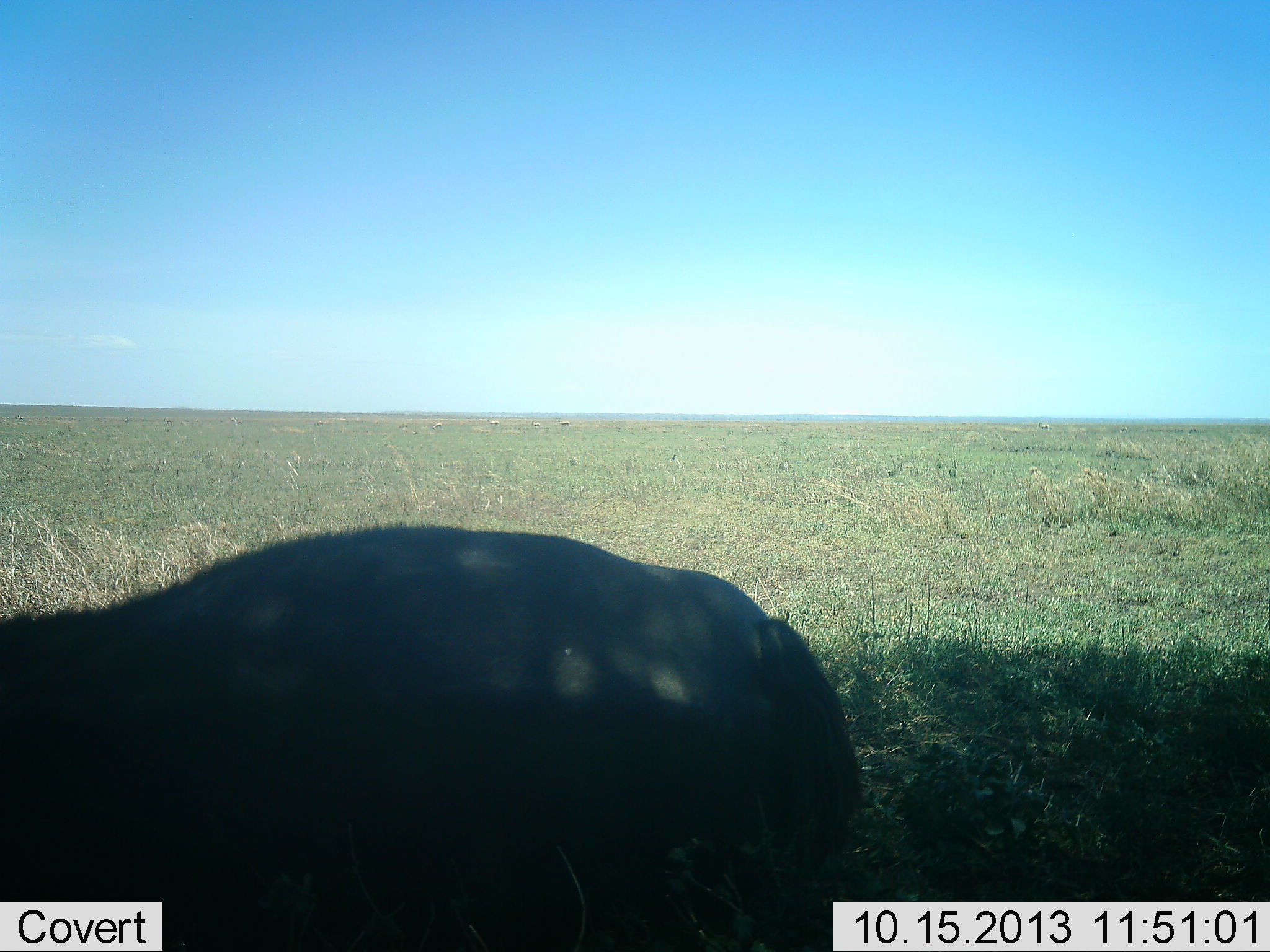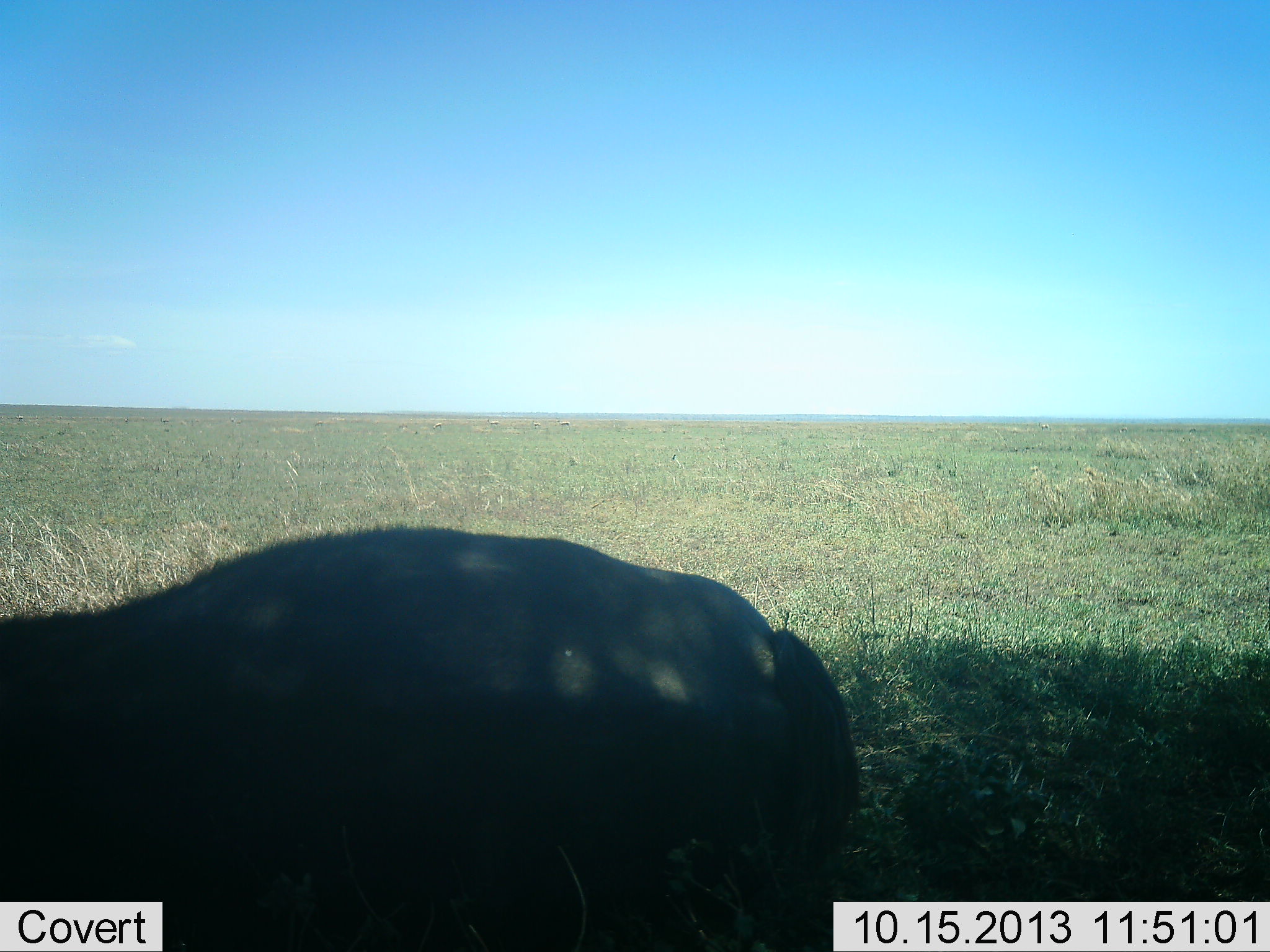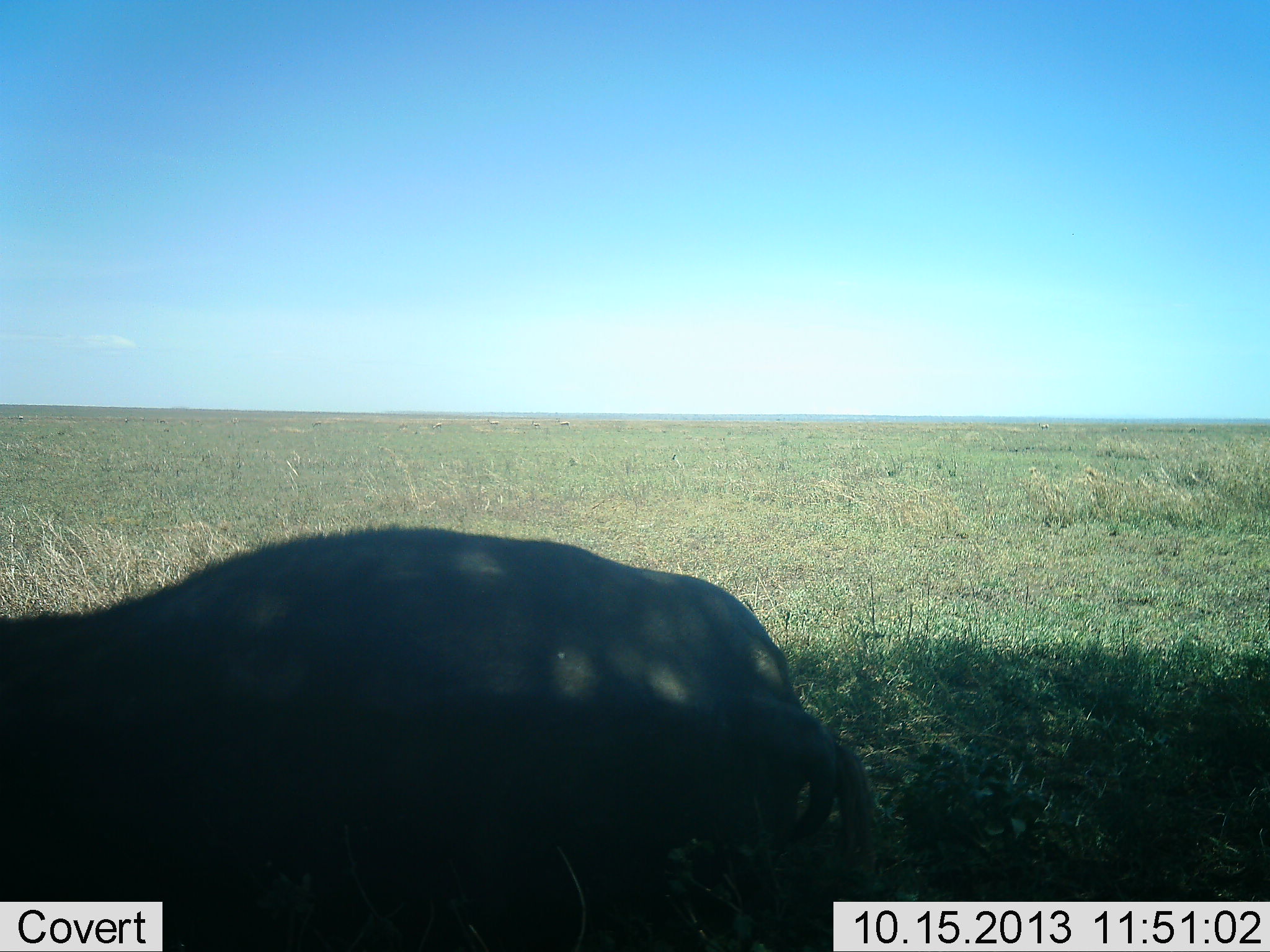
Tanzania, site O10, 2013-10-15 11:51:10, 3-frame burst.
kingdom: Animalia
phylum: Chordata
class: Mammalia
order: Artiodactyla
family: Bovidae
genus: Connochaetes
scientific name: Connochaetes taurinus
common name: blue wildebeest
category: wildebeest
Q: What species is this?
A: Wildebeest (blue wildebeest) (Connochaetes taurinus).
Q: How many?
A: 1.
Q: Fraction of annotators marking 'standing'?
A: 43%.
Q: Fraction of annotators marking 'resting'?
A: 29%.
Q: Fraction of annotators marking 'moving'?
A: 0%.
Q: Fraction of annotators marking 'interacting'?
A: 0%.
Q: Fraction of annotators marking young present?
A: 0%.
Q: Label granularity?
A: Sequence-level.